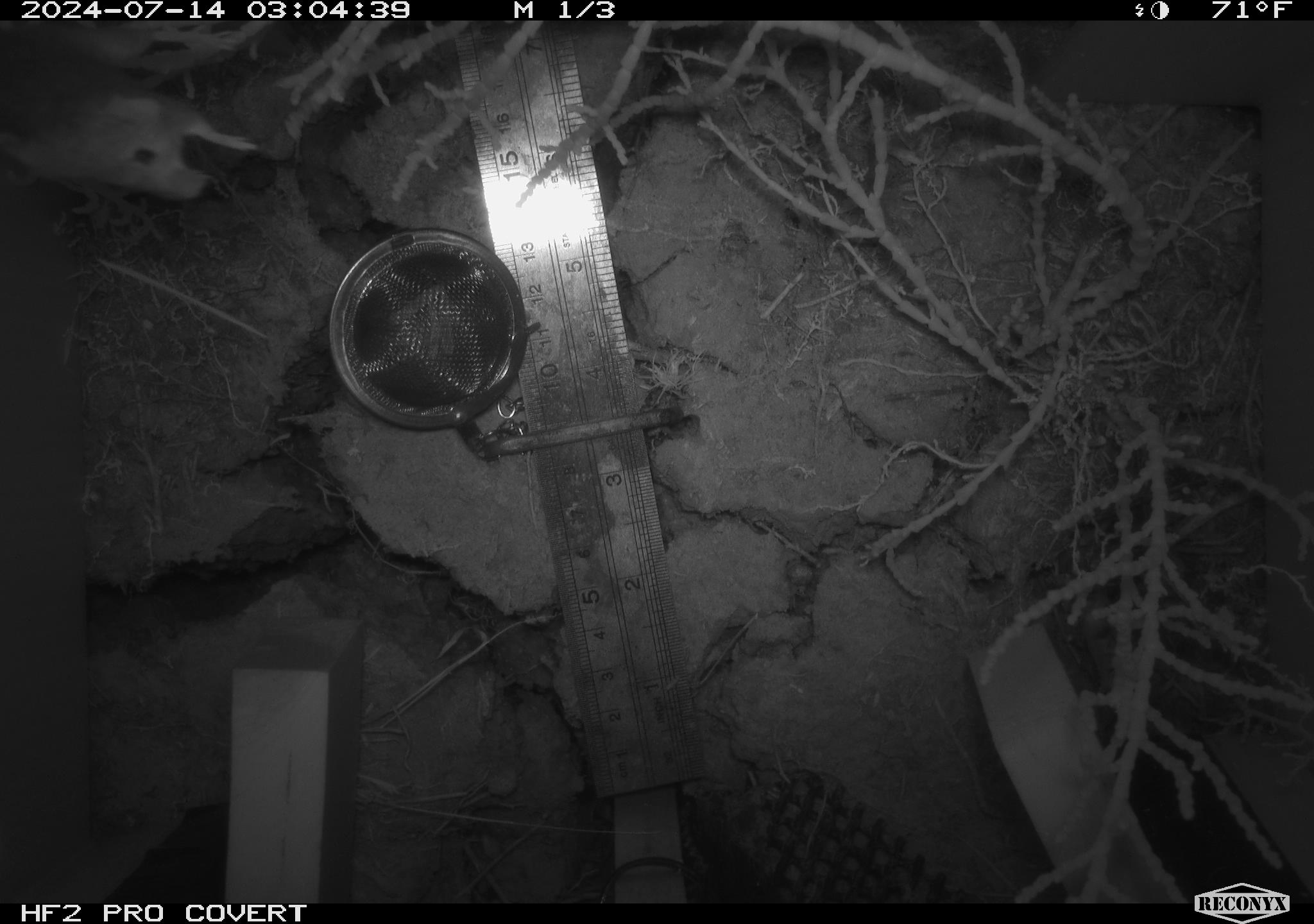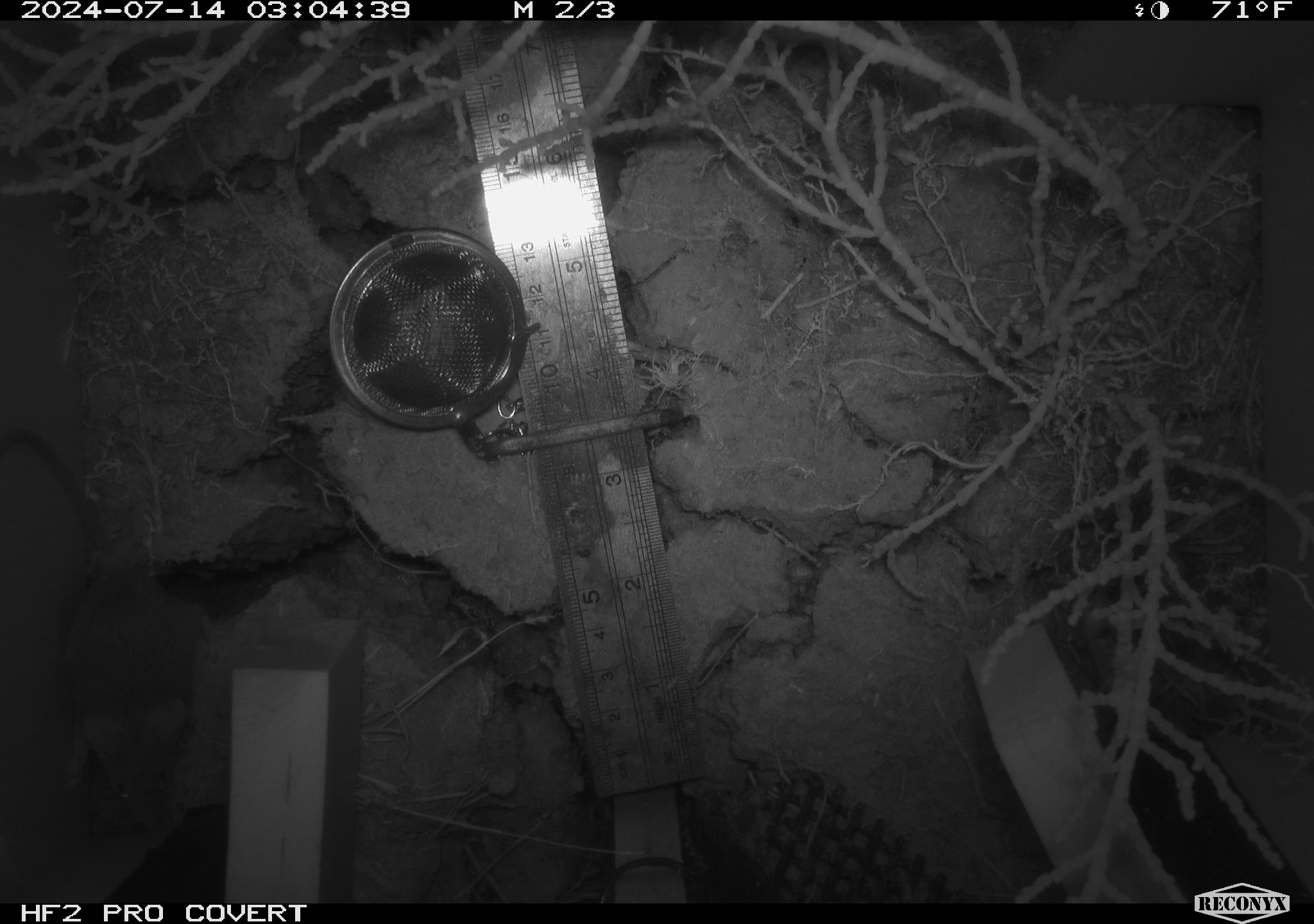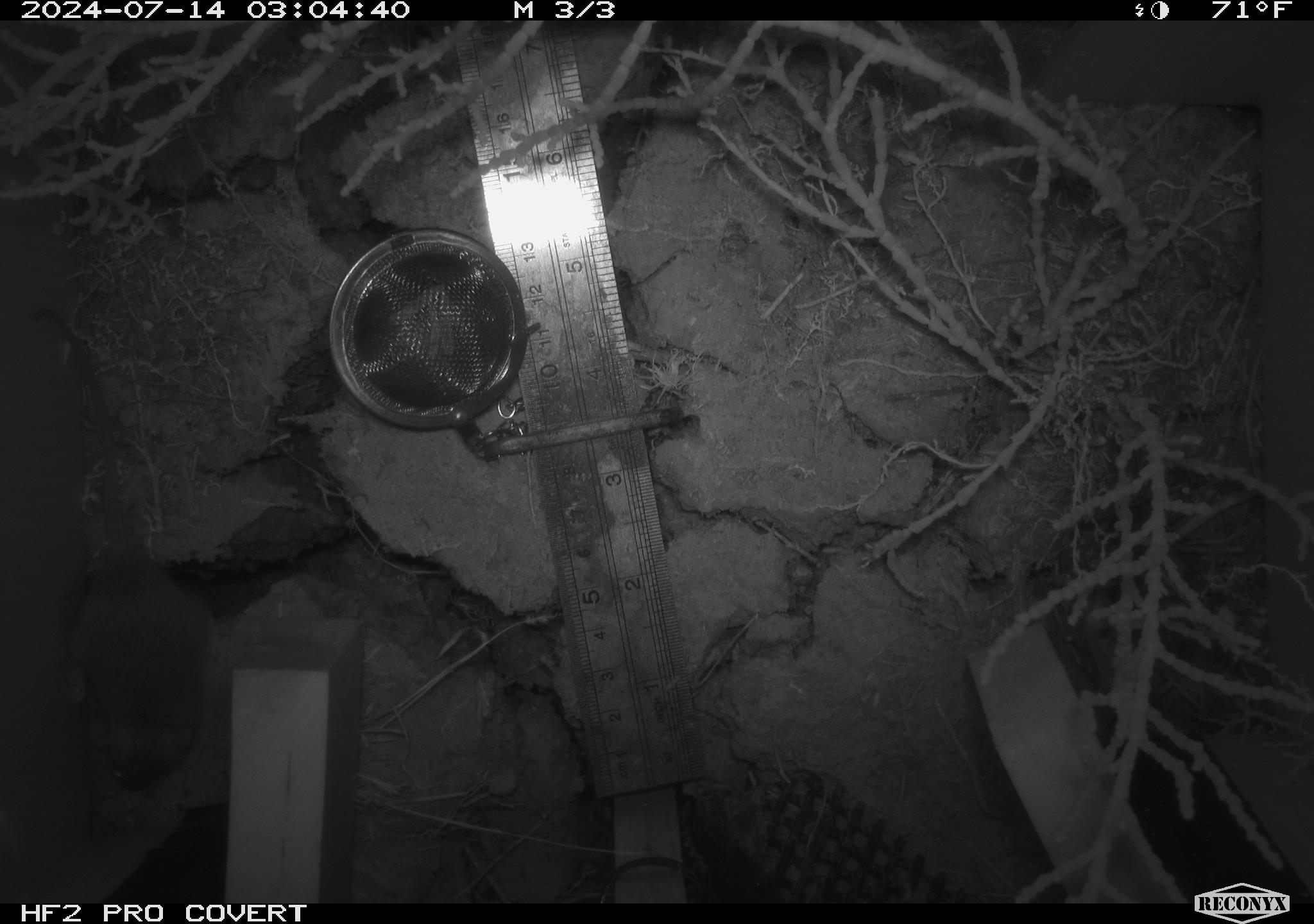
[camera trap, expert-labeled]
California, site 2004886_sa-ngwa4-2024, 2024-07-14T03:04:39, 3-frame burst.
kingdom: Animalia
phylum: Chordata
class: Mammalia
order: Rodentia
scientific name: Rodentia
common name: mouse species